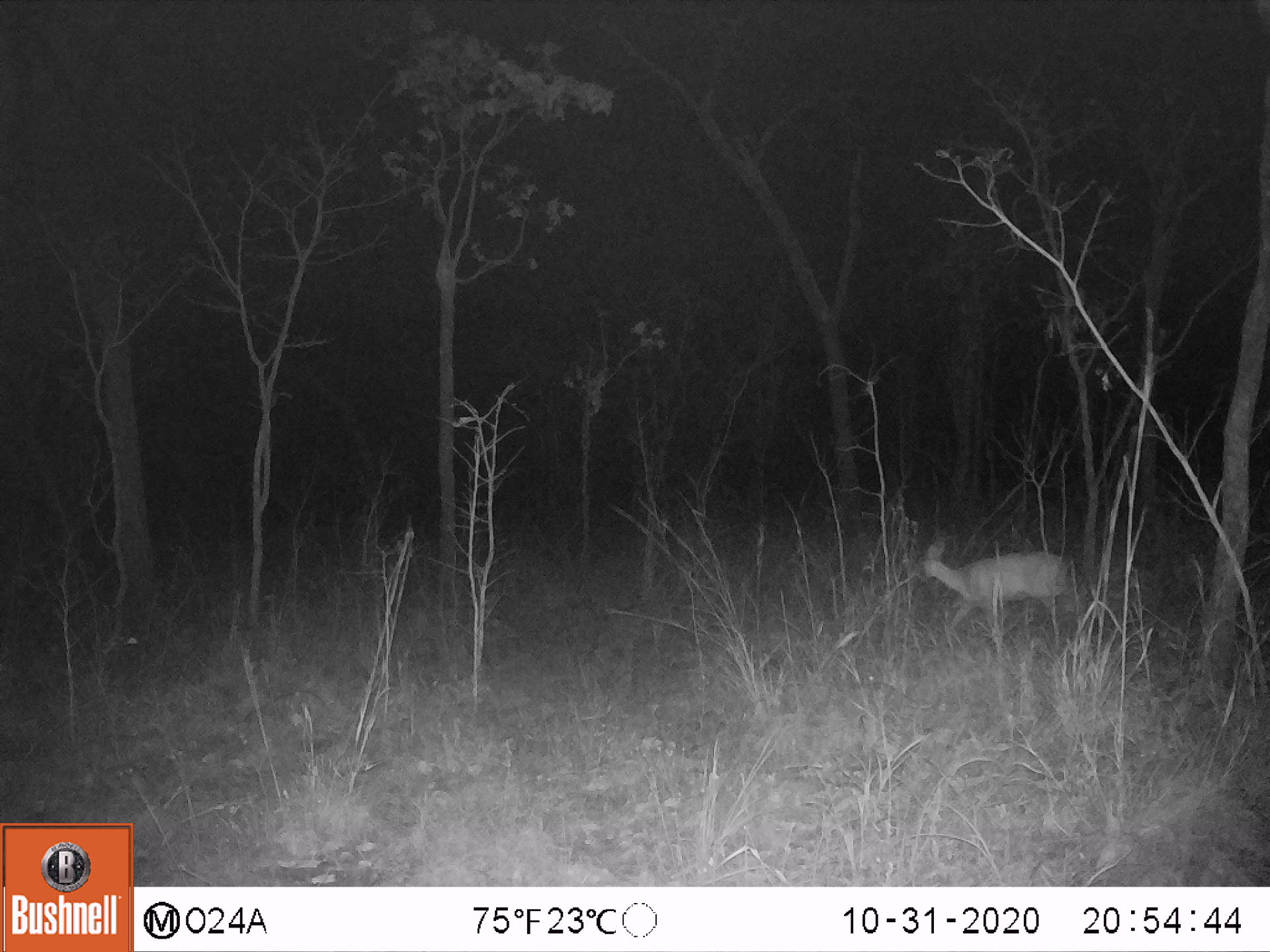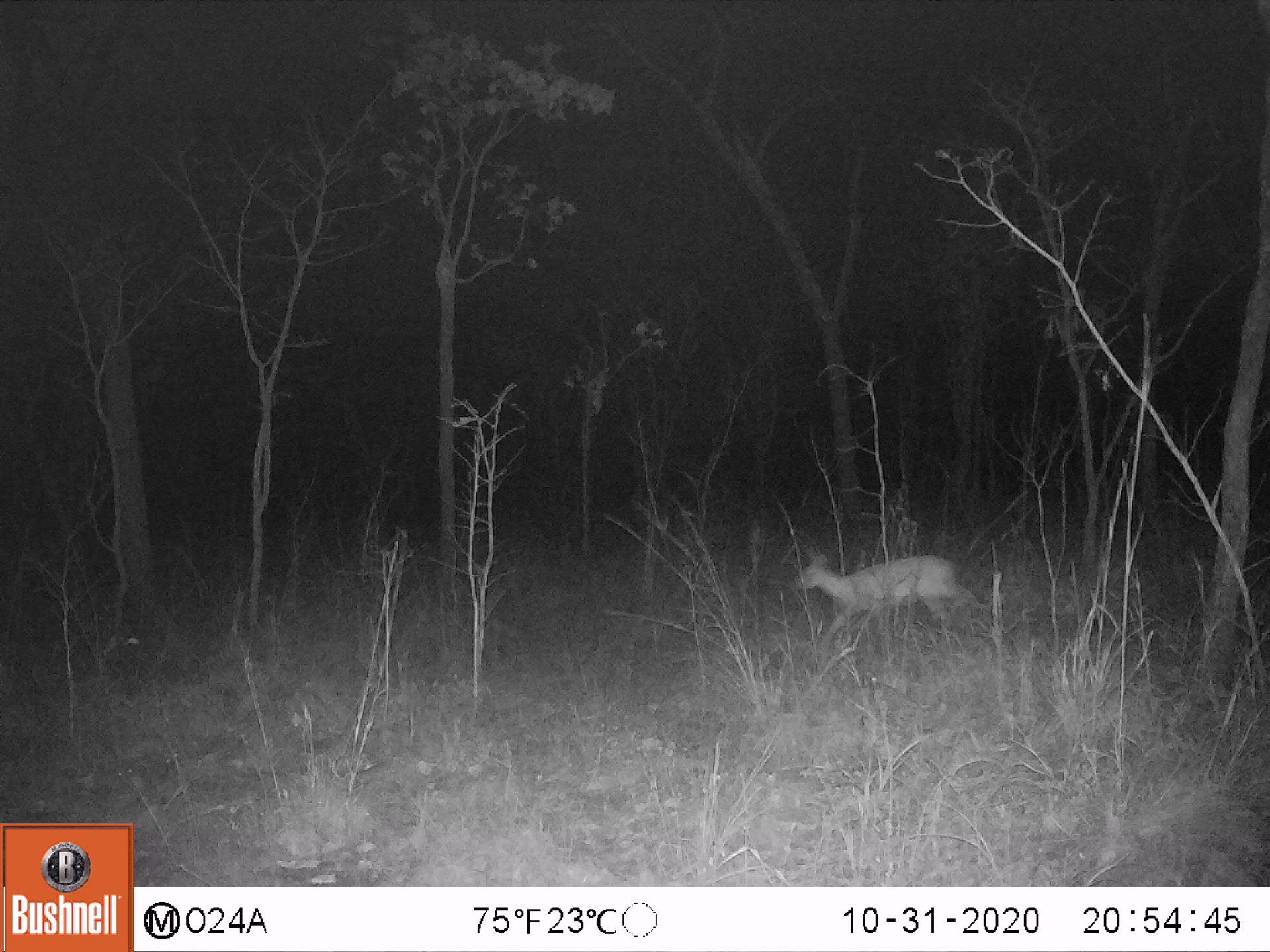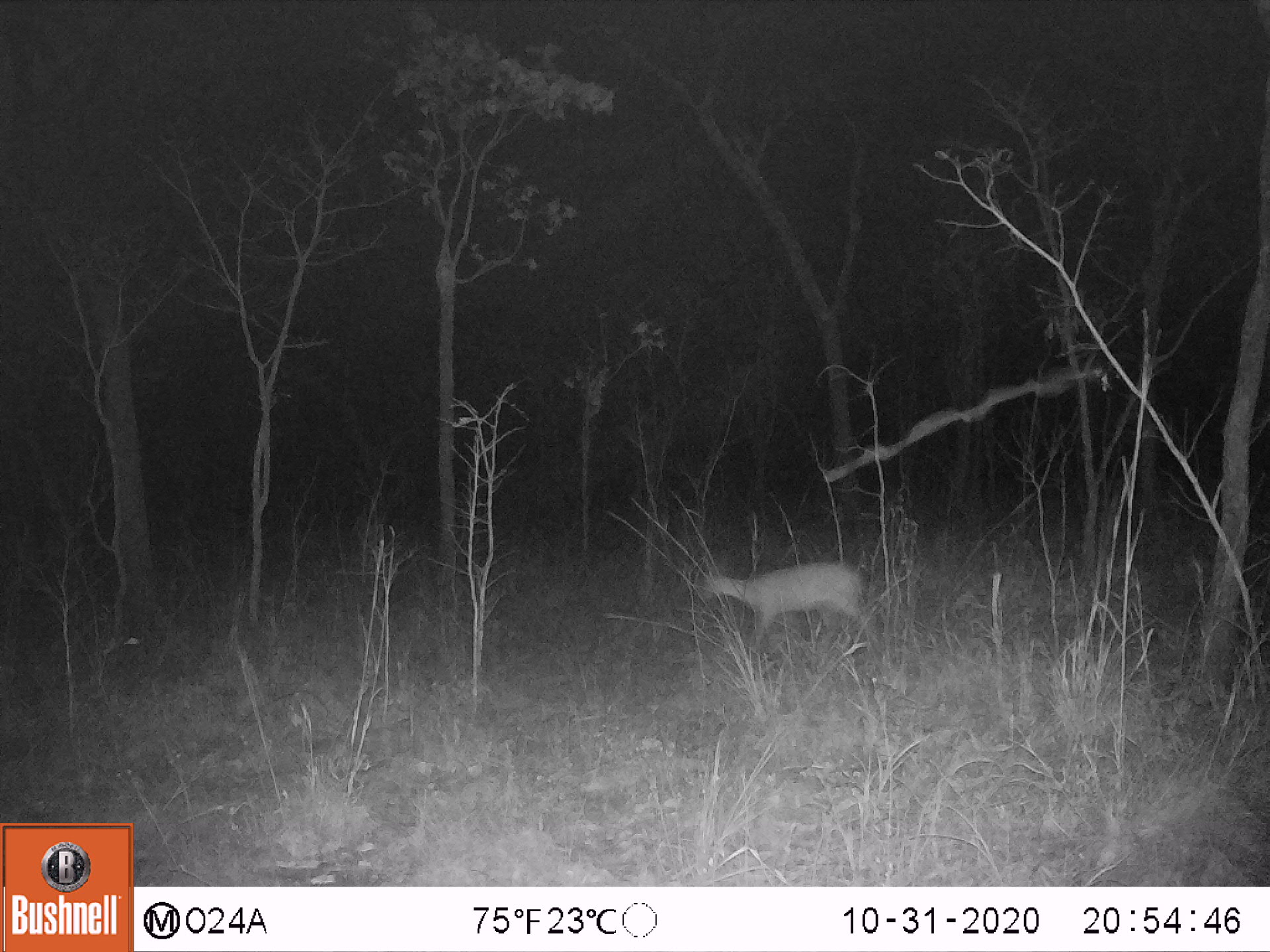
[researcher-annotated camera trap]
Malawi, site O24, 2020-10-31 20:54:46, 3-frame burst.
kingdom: Animalia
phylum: Chordata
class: Mammalia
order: Artiodactyla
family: Bovidae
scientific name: Antilopinae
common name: small antelope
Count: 1.